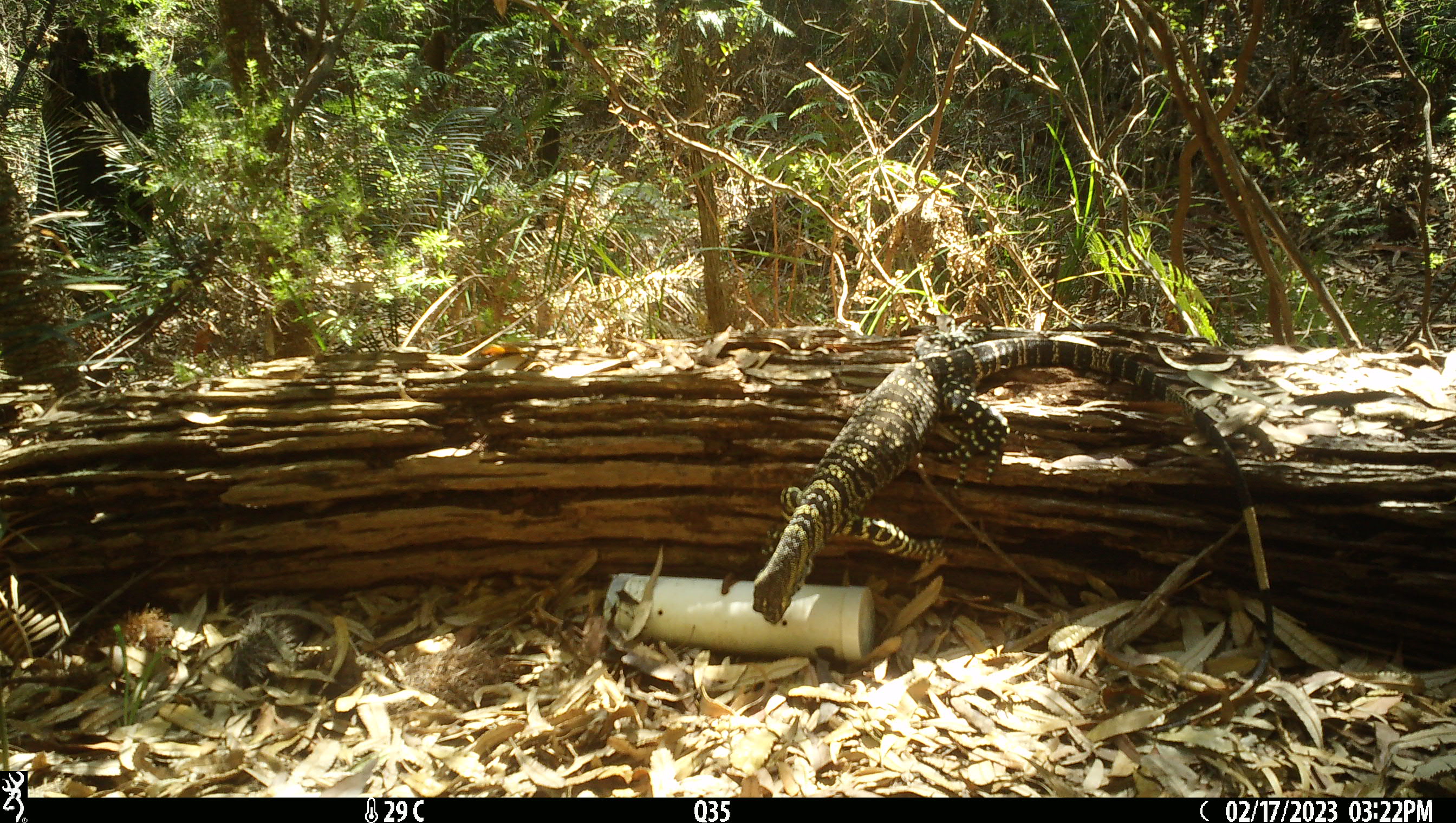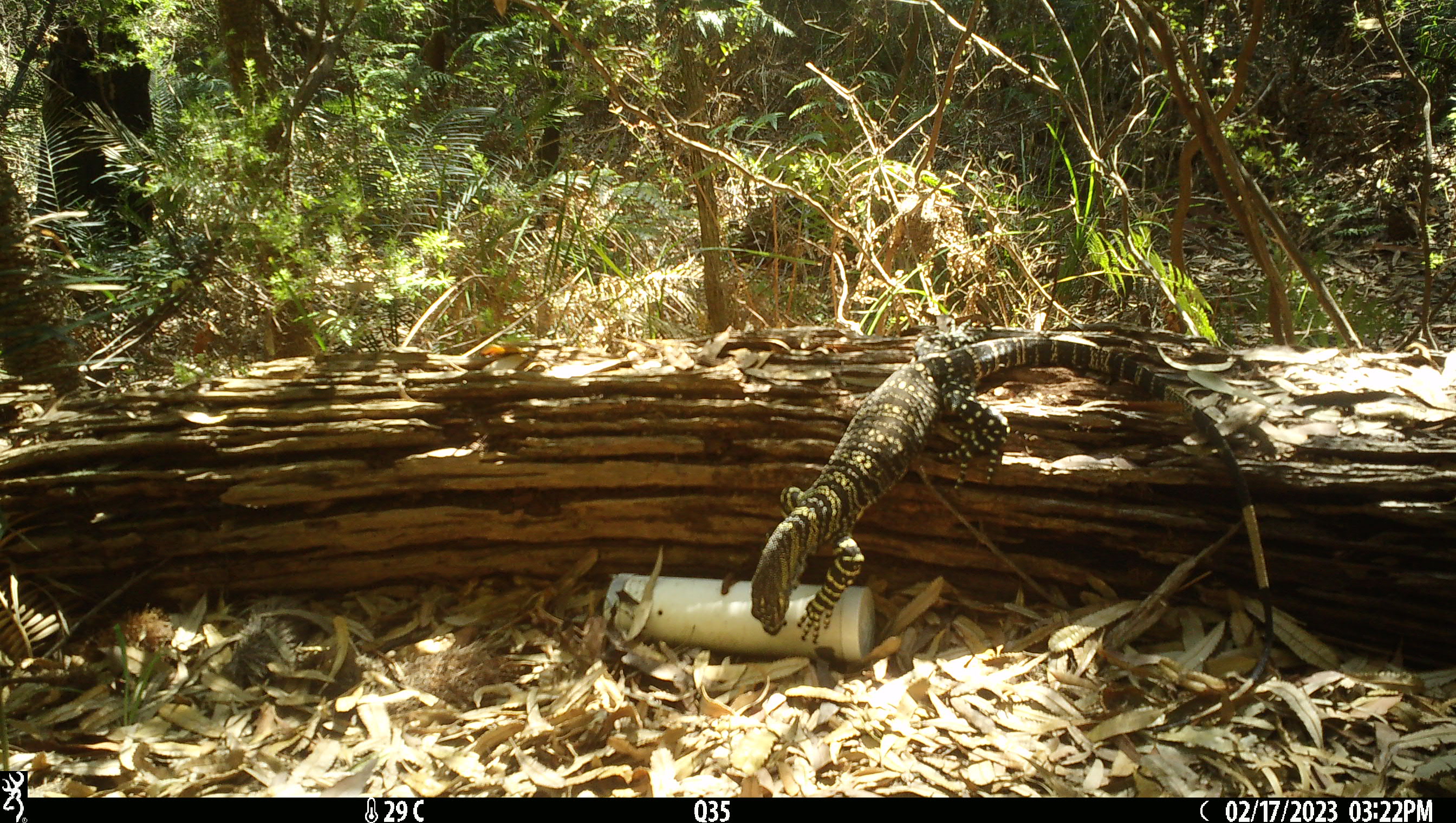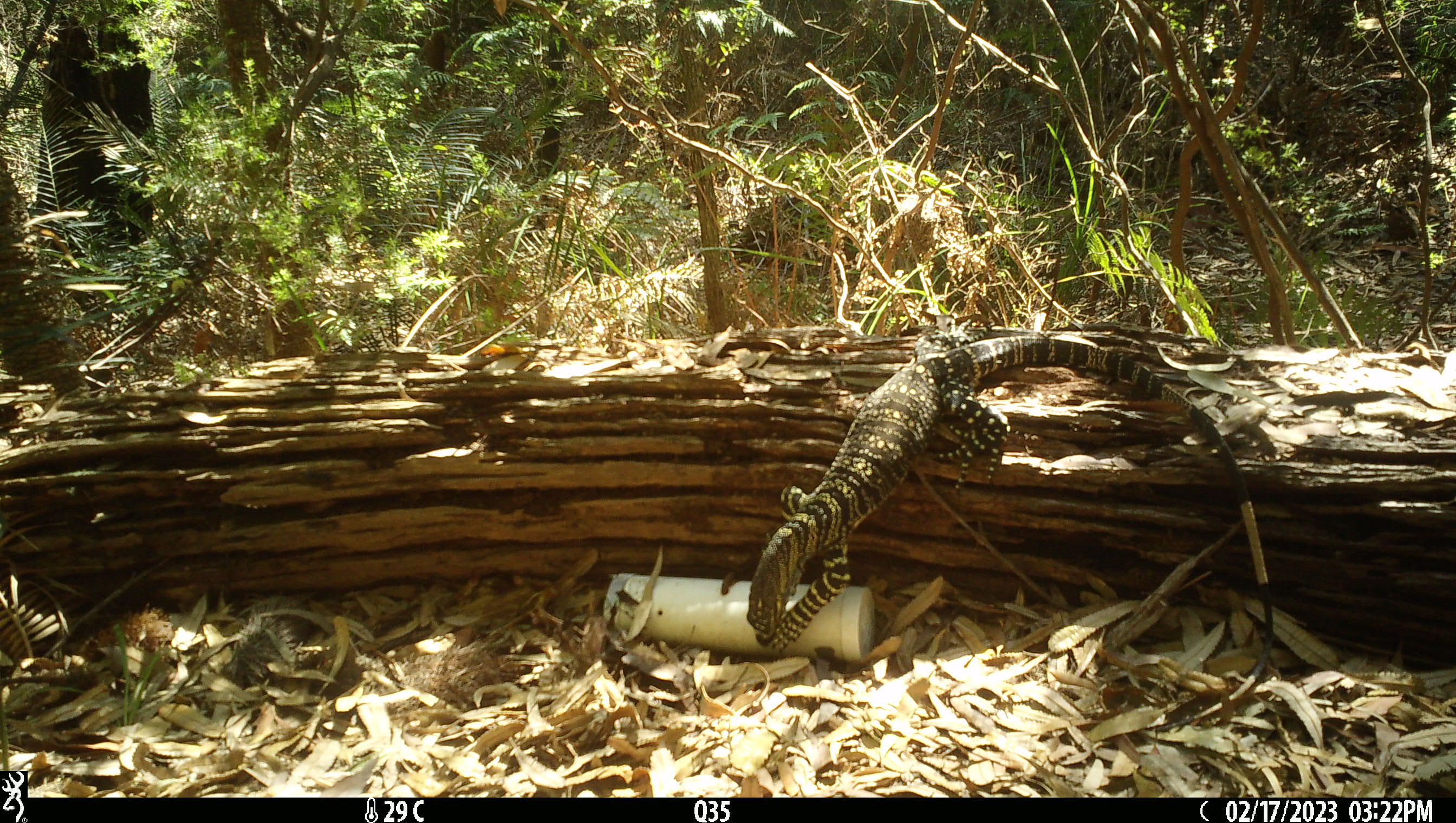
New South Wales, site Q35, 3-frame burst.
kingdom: Animalia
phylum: Chordata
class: Reptilia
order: Squamata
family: Varanidae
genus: Varanus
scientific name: Varanus varius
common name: lace monitor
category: goanna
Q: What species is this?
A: Goanna (lace monitor) (Varanus varius).